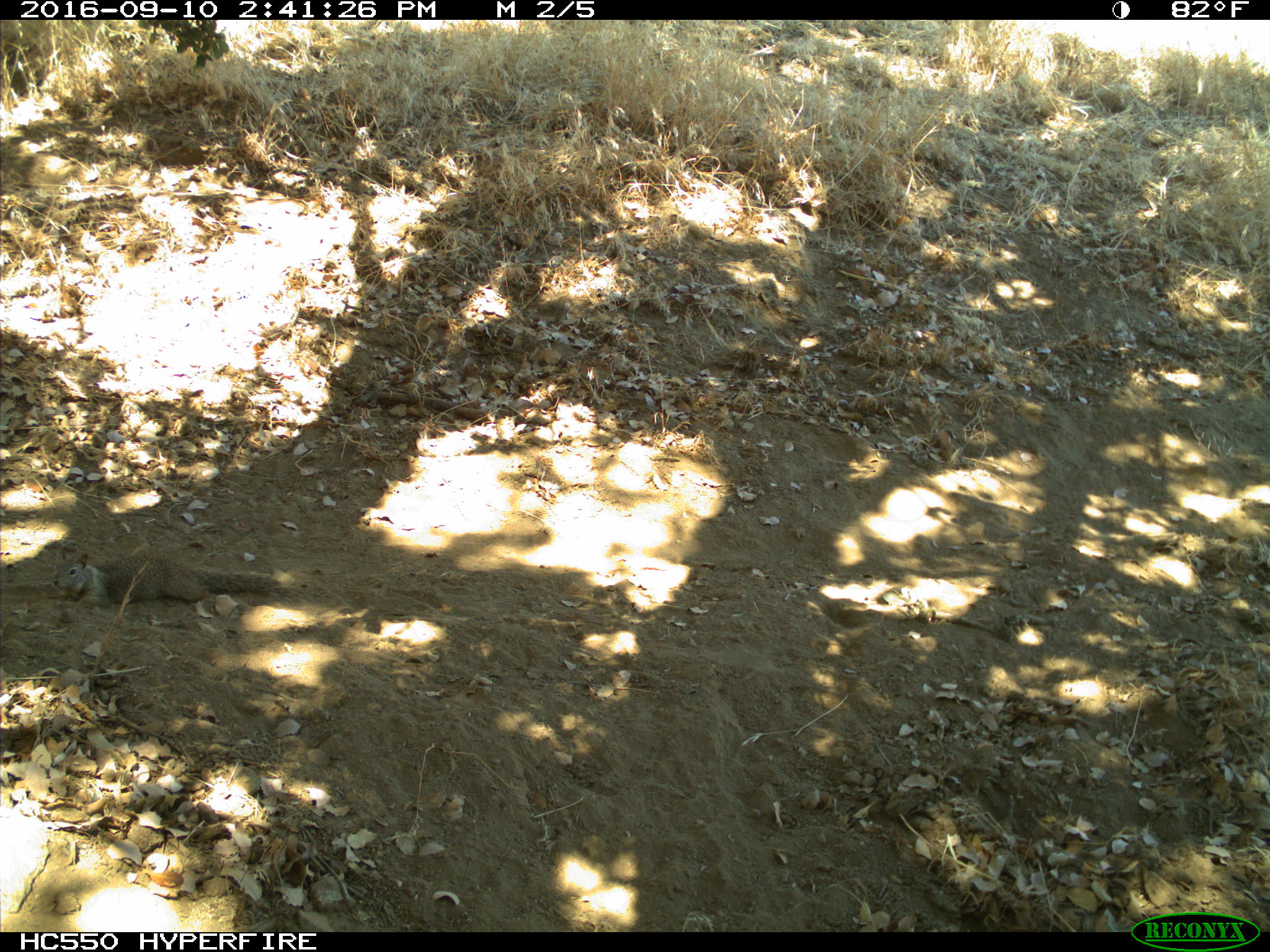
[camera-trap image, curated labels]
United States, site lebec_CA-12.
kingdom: Animalia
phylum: Chordata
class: Mammalia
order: Rodentia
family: Sciuridae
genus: Otospermophilus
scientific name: Otospermophilus beecheyi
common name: california ground squirrel